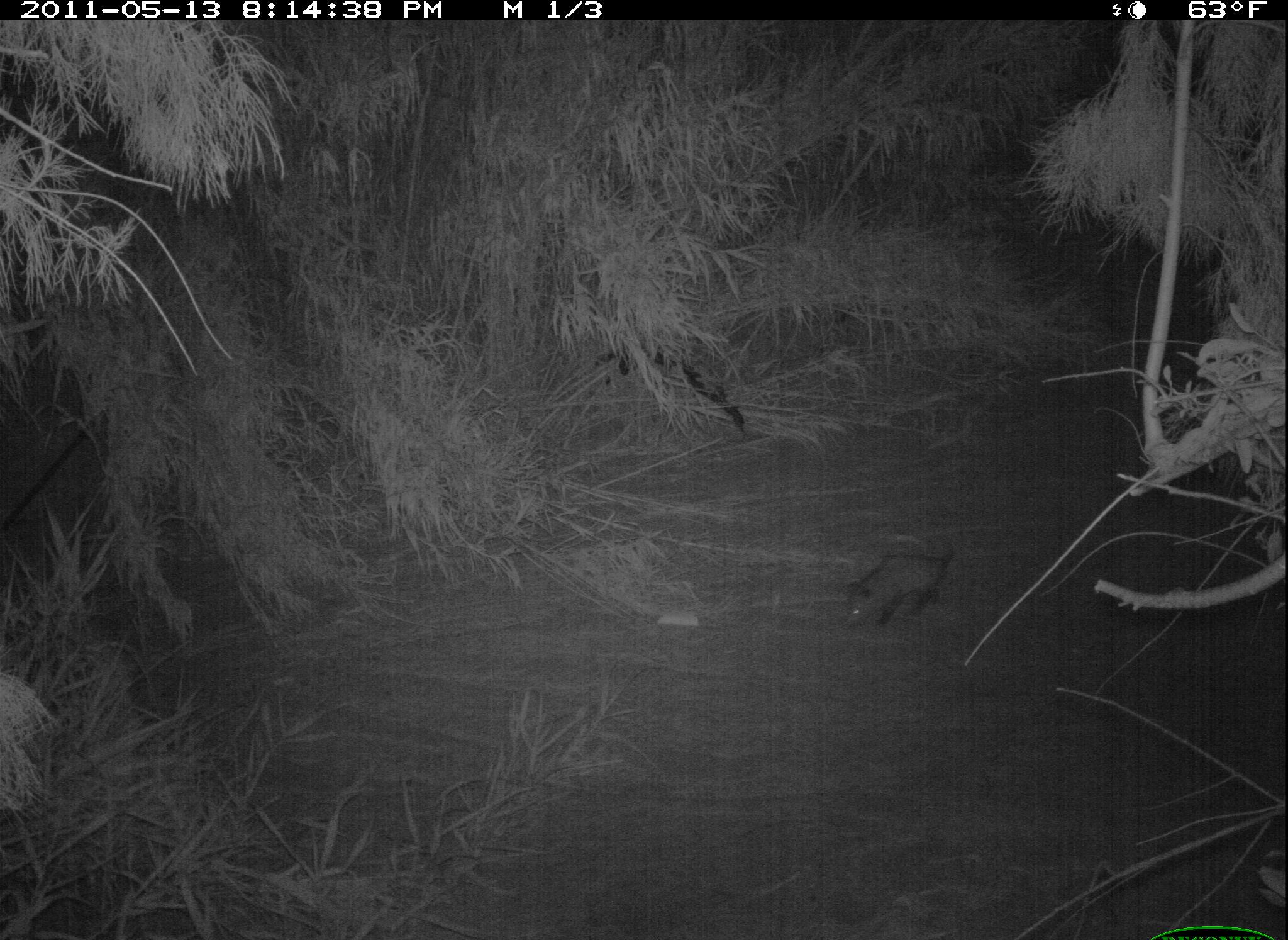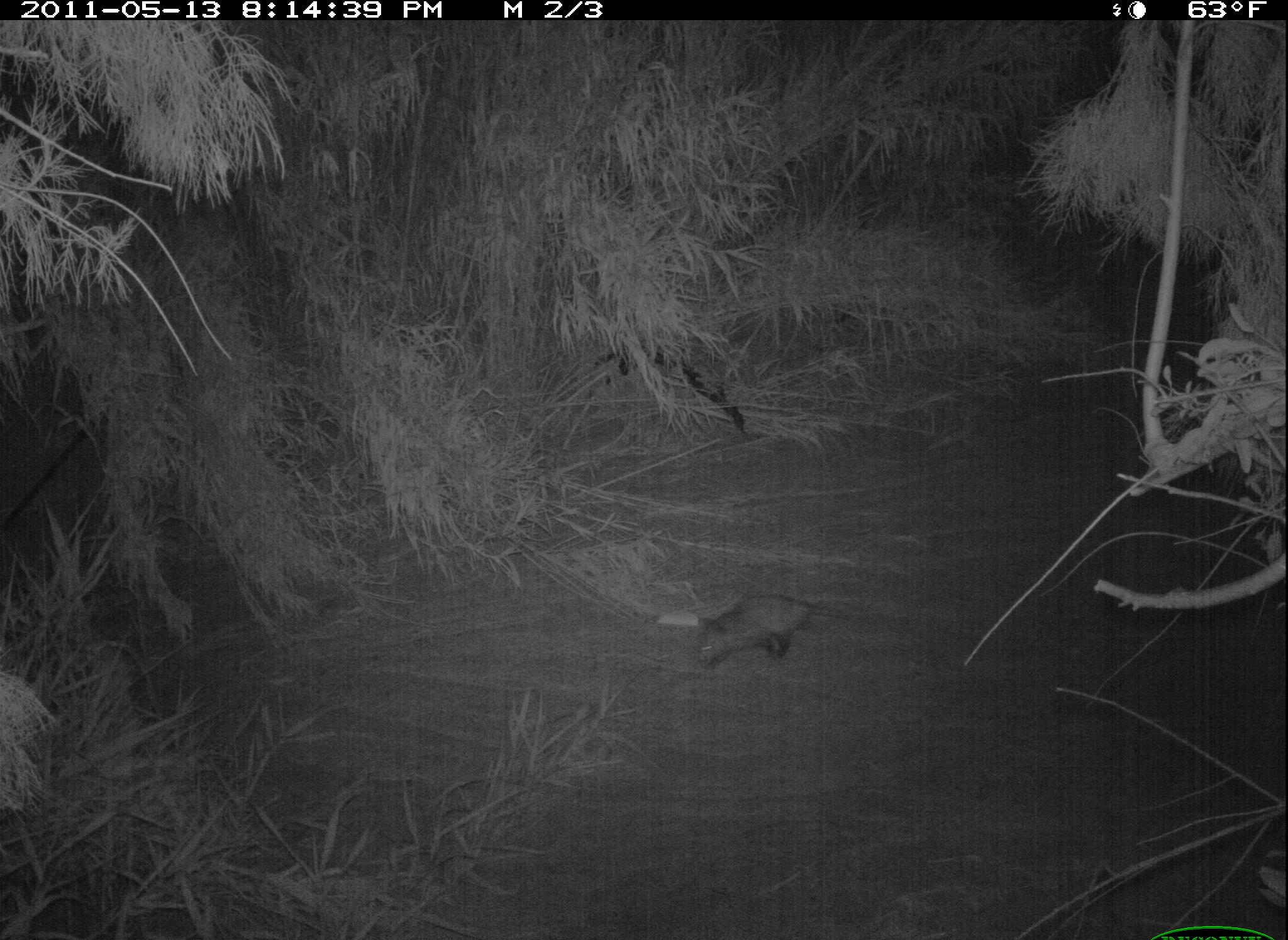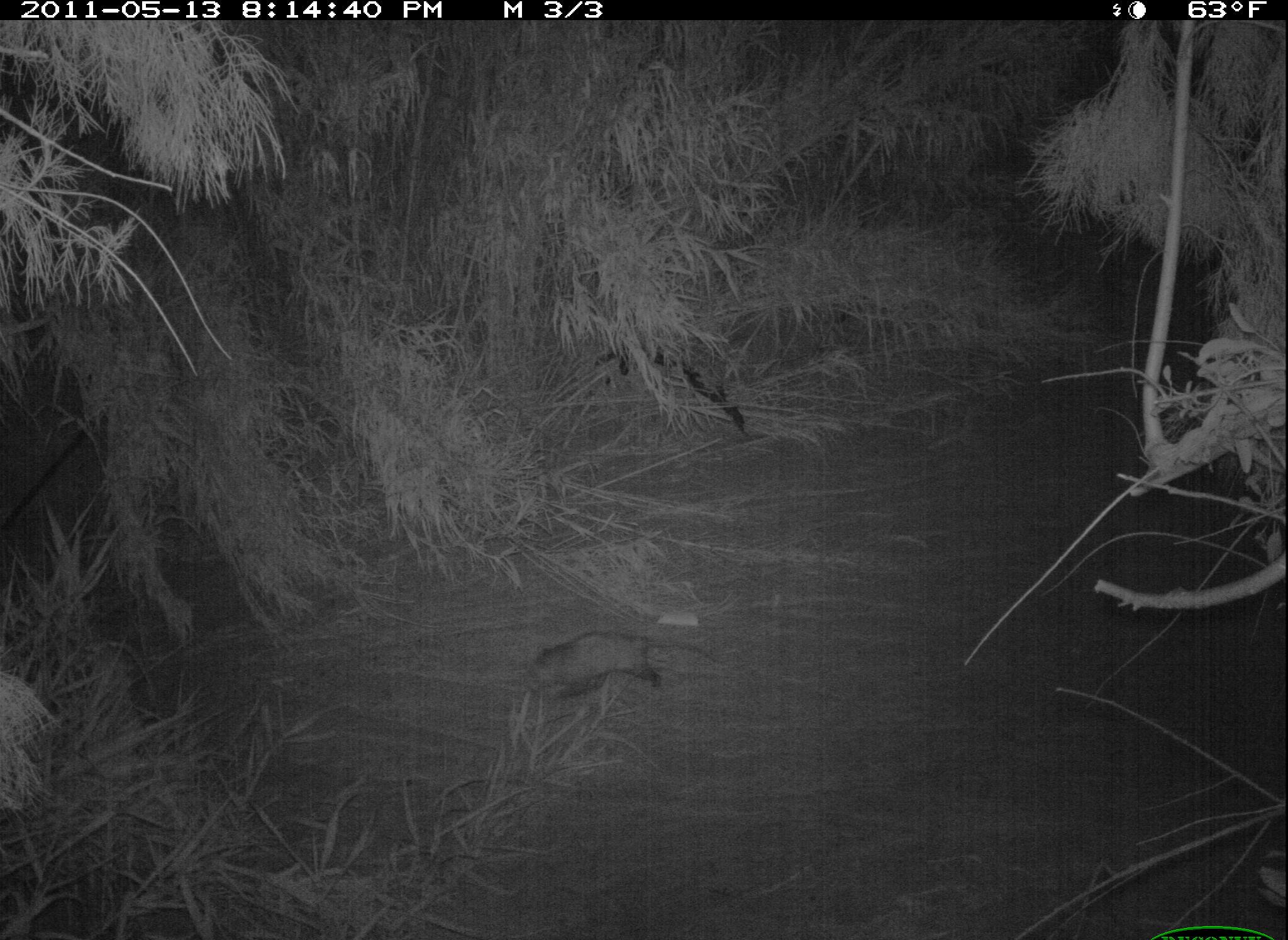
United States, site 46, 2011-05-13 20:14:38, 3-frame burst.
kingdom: Animalia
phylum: Chordata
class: Mammalia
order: Didelphimorphia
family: Didelphidae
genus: Didelphis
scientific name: Didelphis virginiana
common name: virginia opossum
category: opossum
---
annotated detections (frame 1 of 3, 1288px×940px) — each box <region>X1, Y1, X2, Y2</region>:
opossum: <region>815, 533, 980, 633</region>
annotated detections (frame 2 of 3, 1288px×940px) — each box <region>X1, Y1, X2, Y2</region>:
opossum: <region>665, 572, 866, 681</region>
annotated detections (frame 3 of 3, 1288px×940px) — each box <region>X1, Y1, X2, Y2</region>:
opossum: <region>521, 626, 730, 708</region>